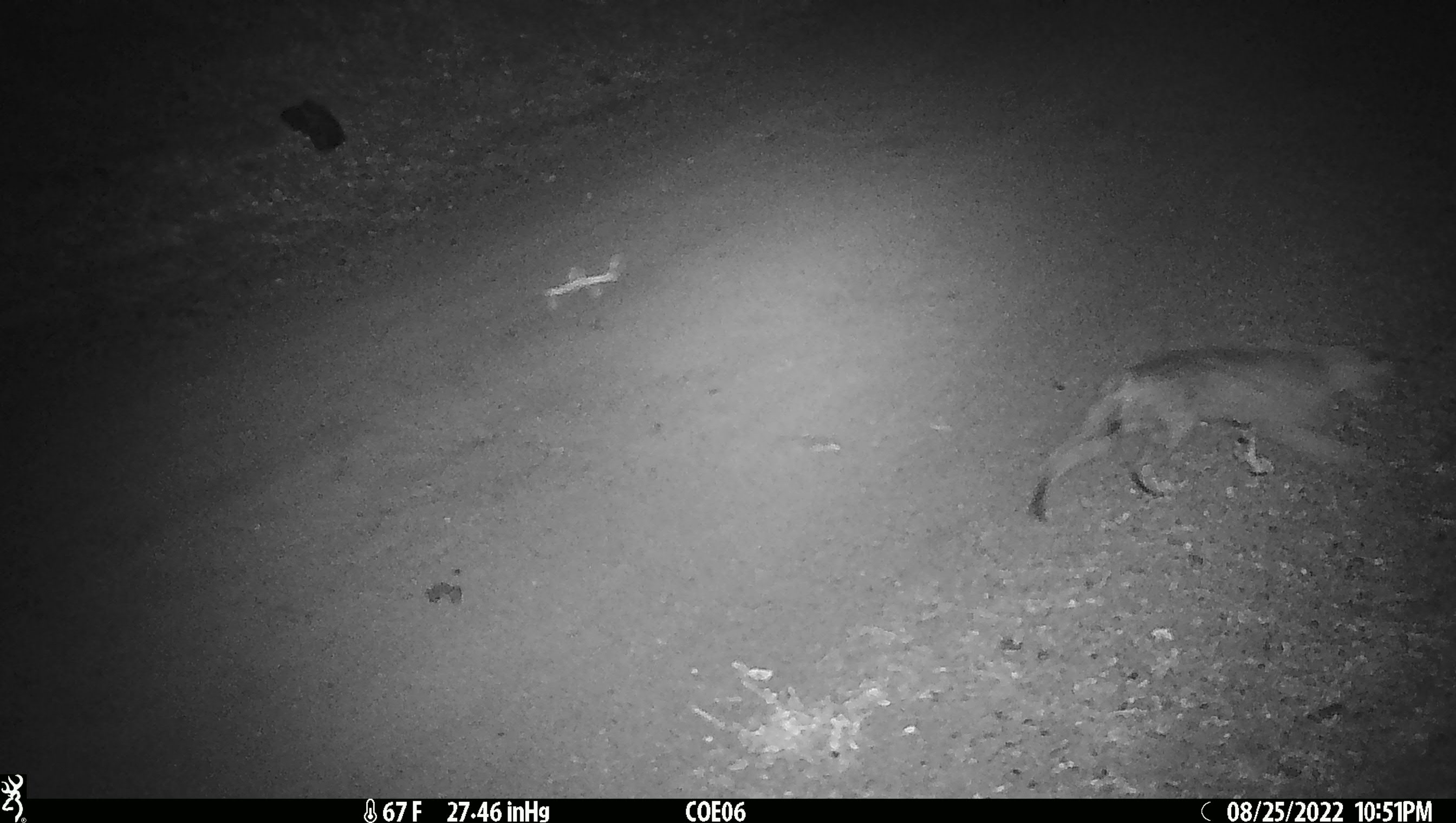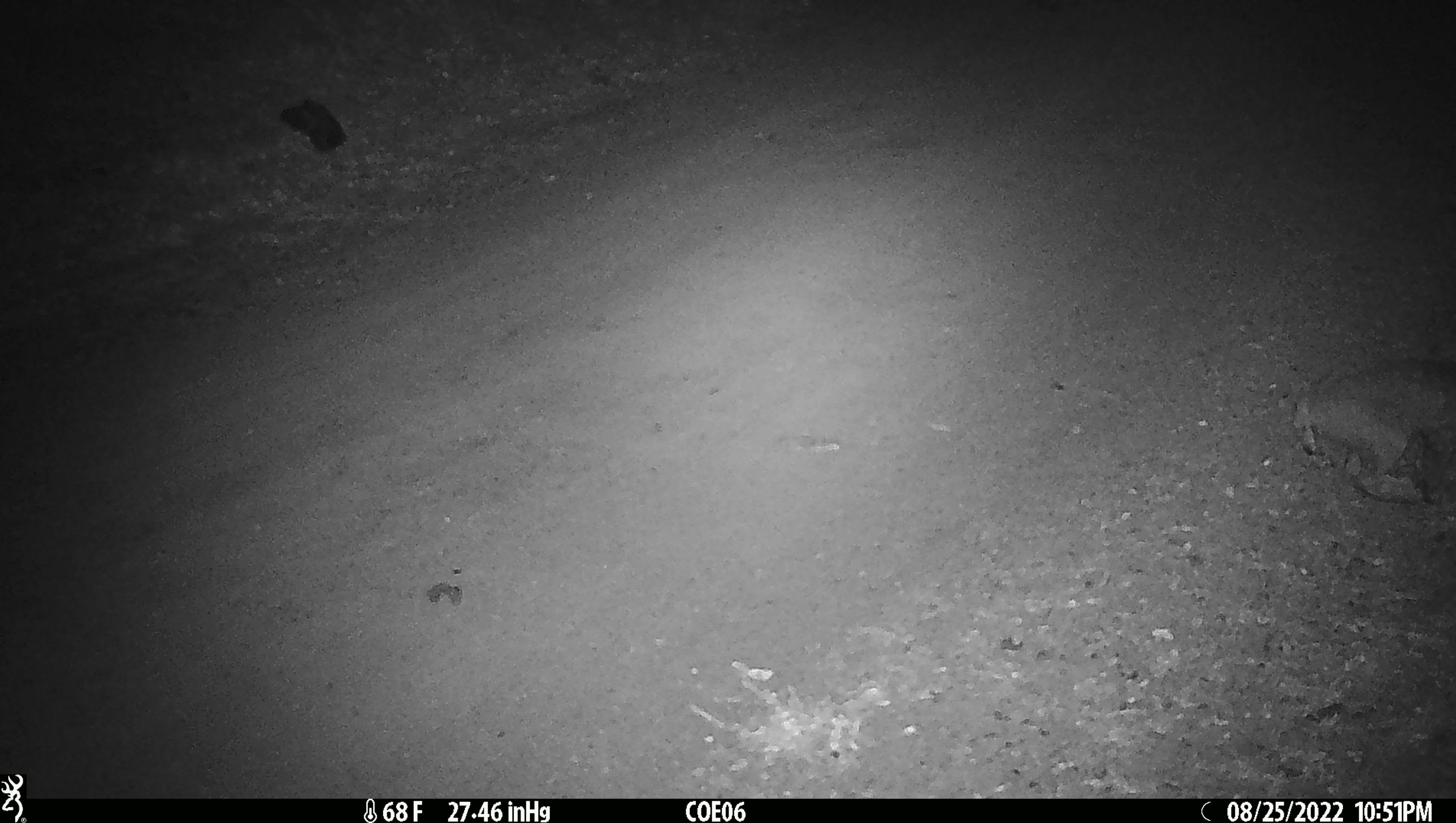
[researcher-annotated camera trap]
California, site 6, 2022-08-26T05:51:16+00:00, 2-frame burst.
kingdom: Animalia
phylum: Chordata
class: Mammalia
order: Carnivora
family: Felidae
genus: Lynx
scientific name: Lynx rufus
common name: bobcat